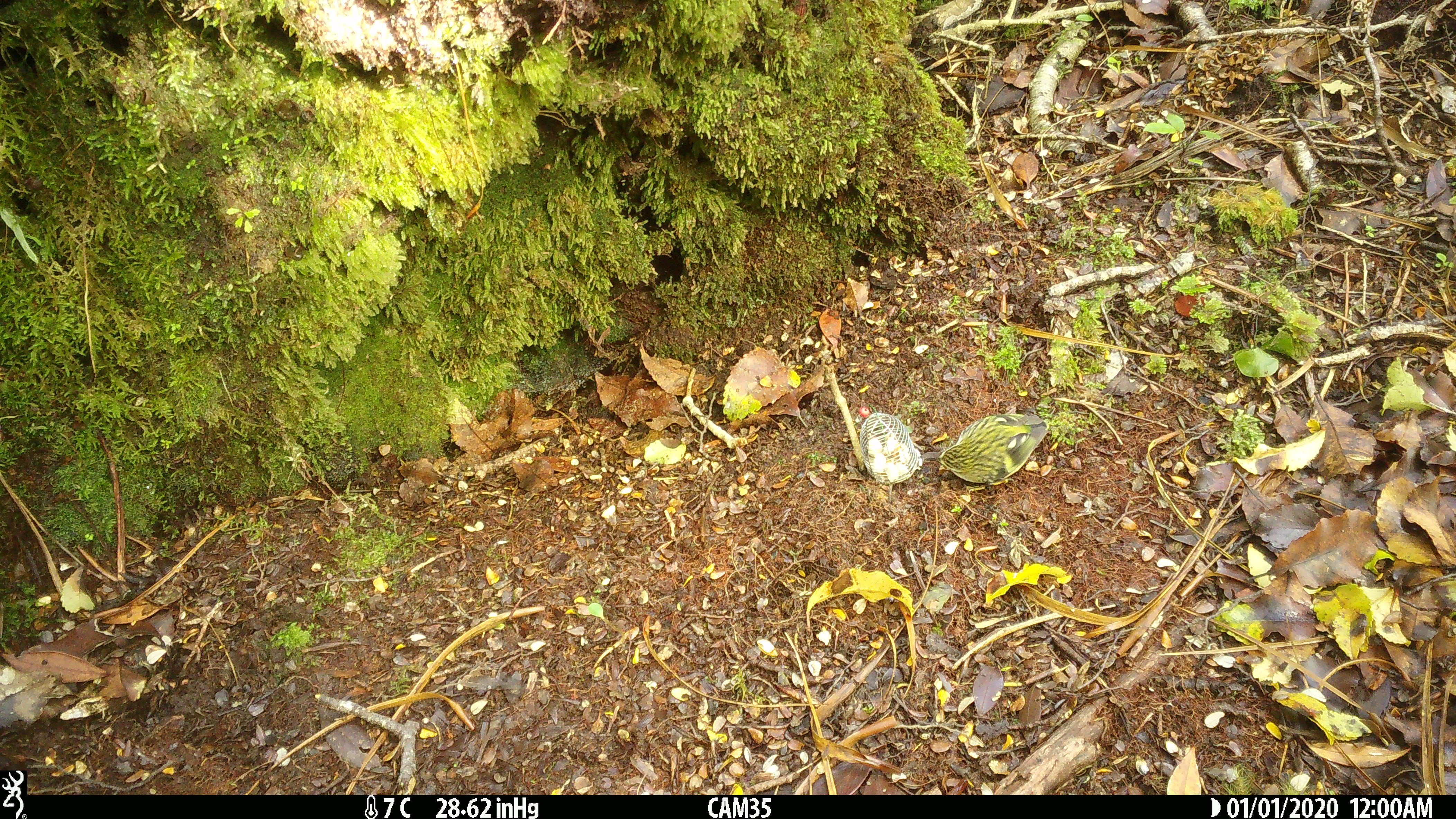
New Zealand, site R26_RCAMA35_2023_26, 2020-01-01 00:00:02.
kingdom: Animalia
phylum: Chordata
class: Aves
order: Passeriformes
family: Acanthisittidae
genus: Acanthisitta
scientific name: Acanthisitta chloris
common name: rifleman